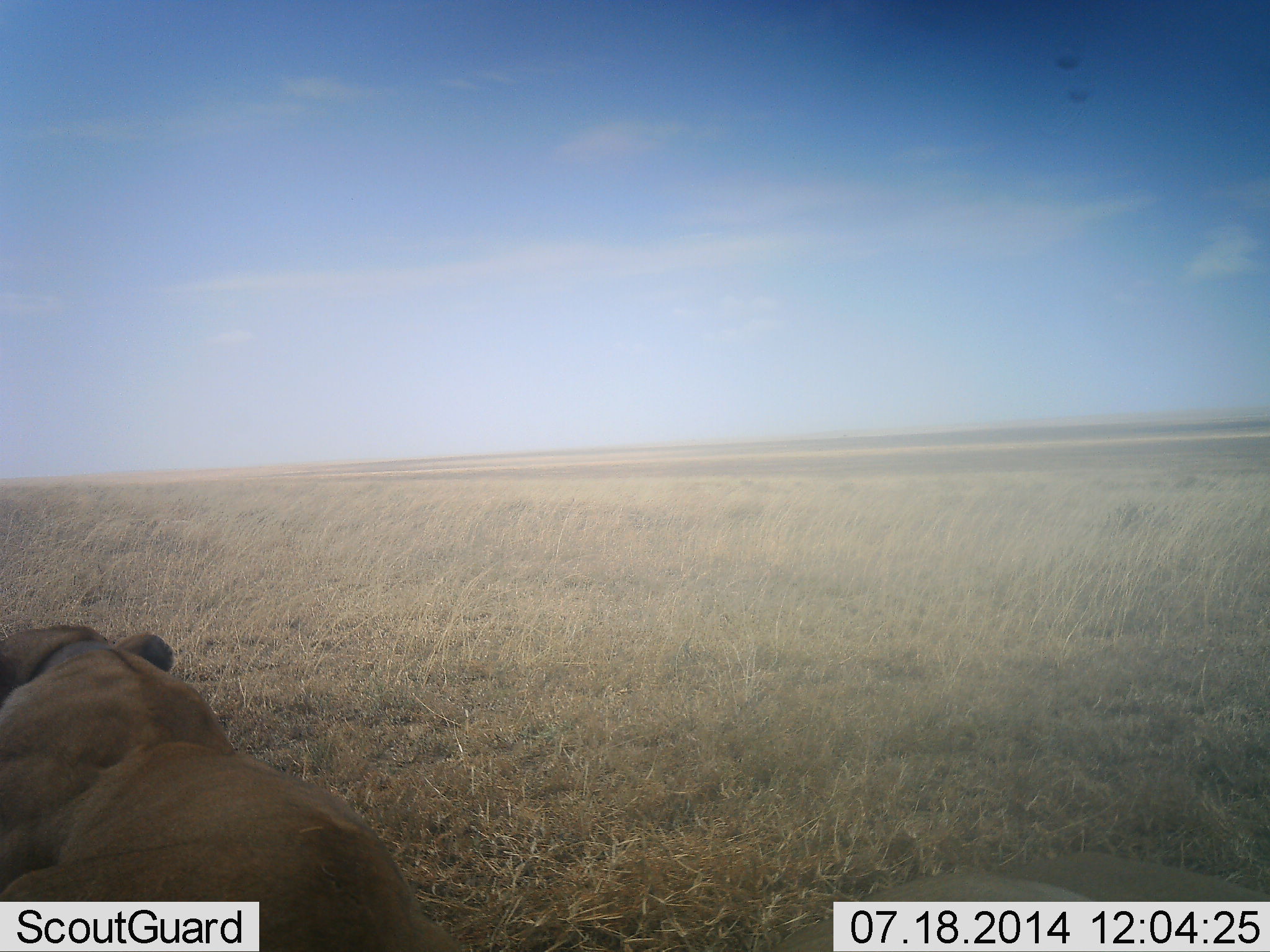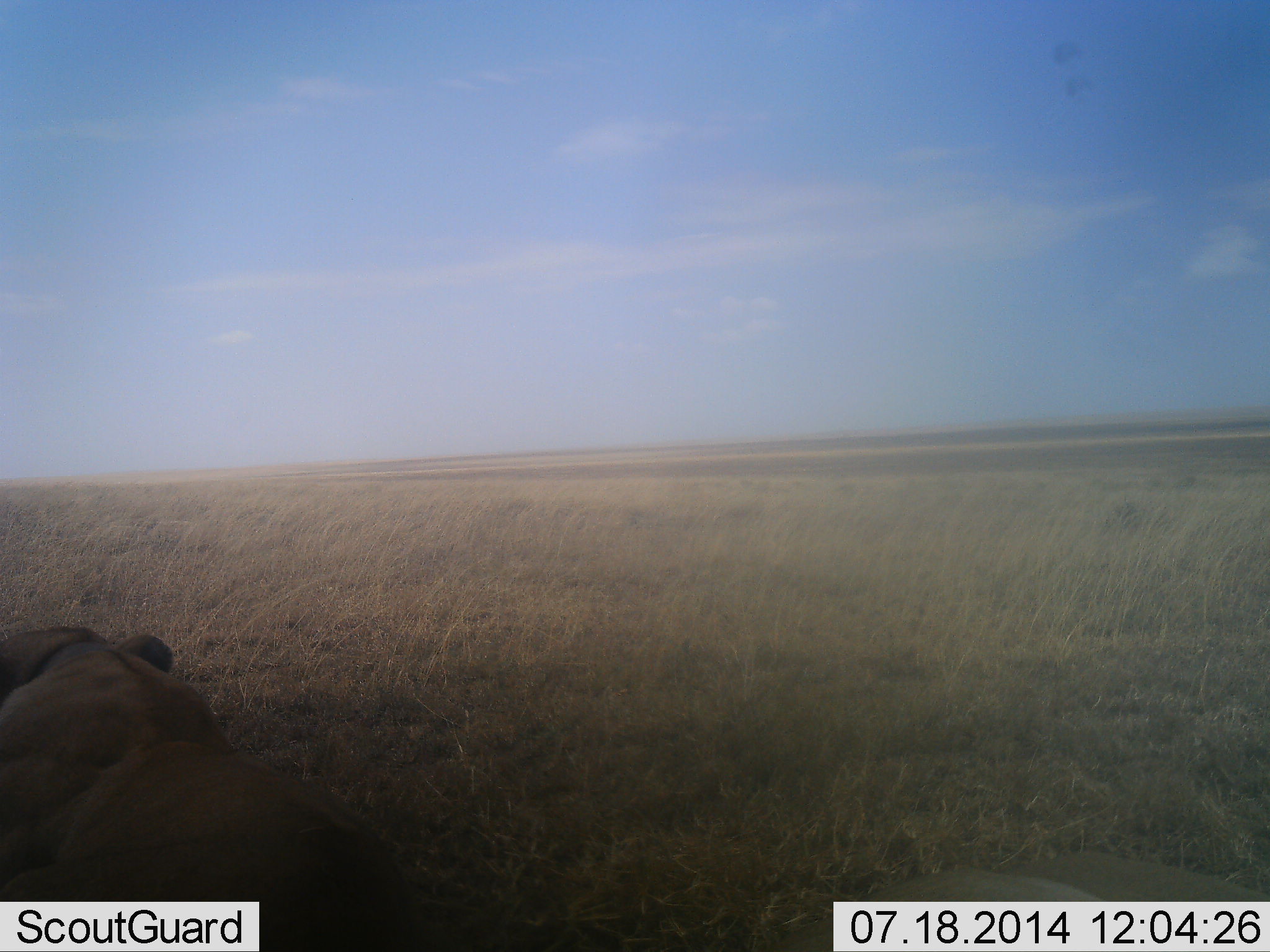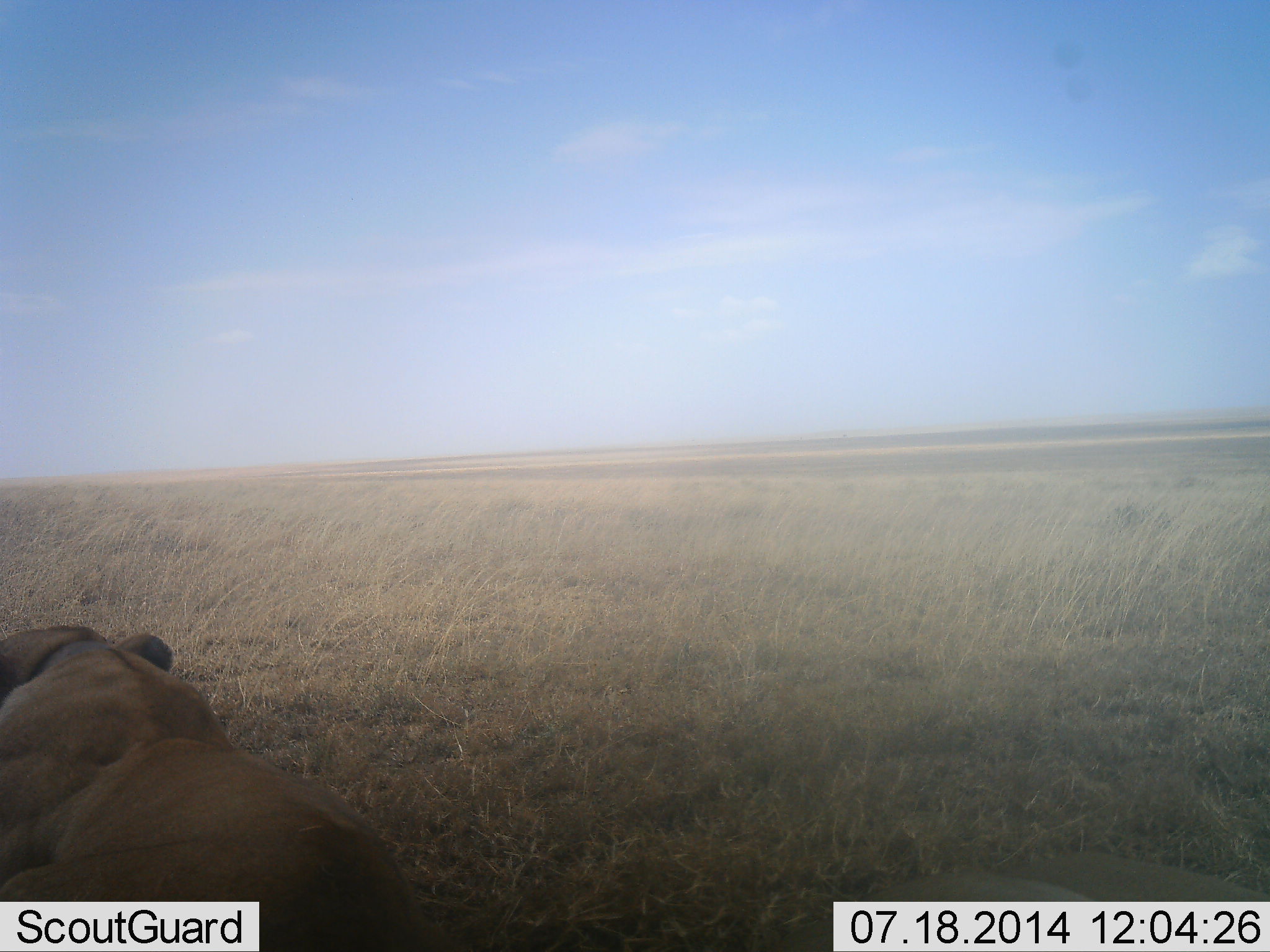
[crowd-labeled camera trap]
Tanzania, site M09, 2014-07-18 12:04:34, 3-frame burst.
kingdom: Animalia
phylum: Chordata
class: Mammalia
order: Carnivora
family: Felidae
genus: Panthera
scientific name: Panthera leo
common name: lion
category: lionfemale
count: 1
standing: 0%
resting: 100%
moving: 0%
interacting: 0%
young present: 0%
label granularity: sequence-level